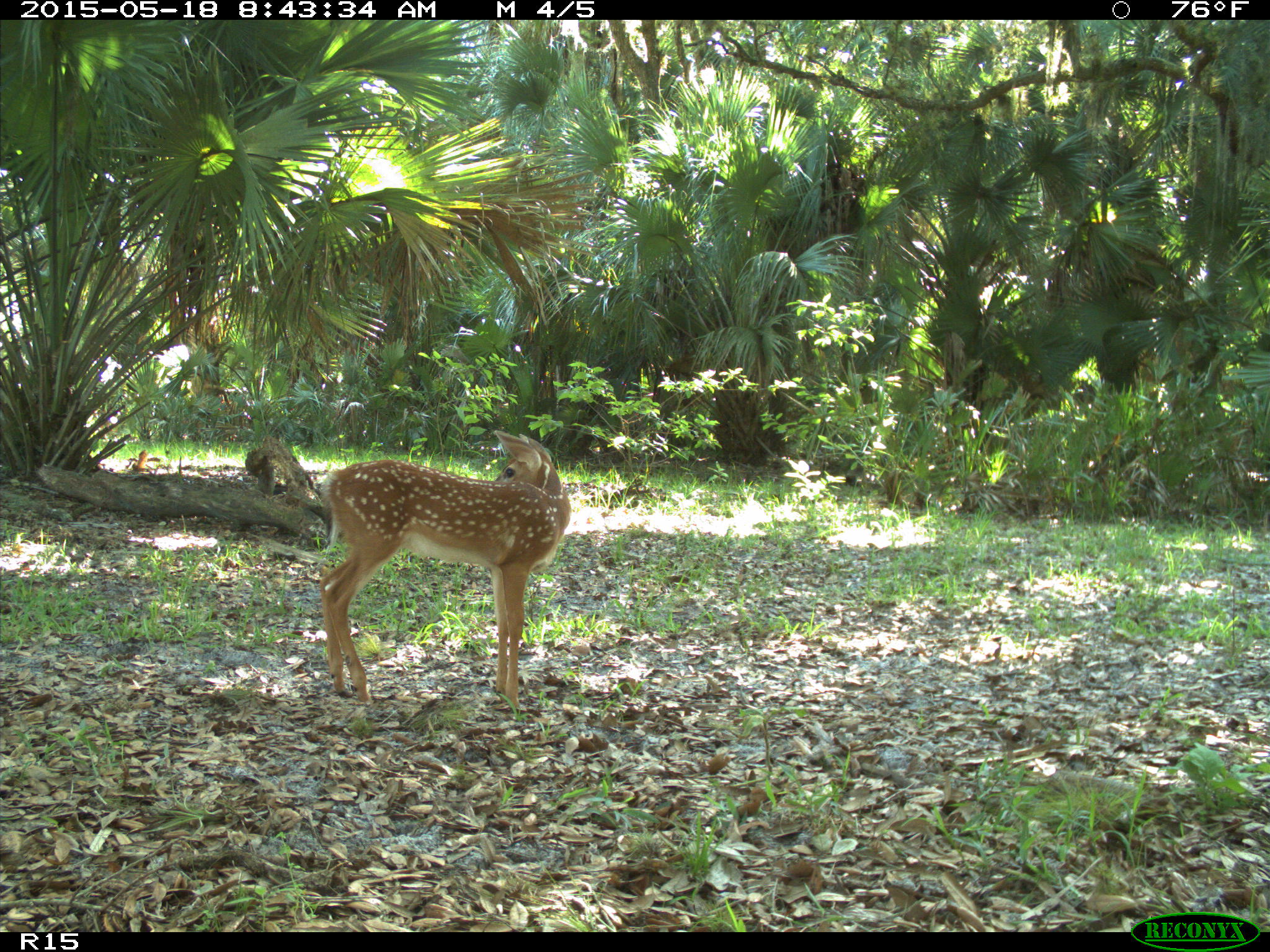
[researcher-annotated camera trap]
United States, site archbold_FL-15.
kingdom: Animalia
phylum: Chordata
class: Mammalia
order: Artiodactyla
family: Cervidae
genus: Odocoileus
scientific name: Odocoileus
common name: deer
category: unidentified deer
Unidentified deer (deer) (Odocoileus).